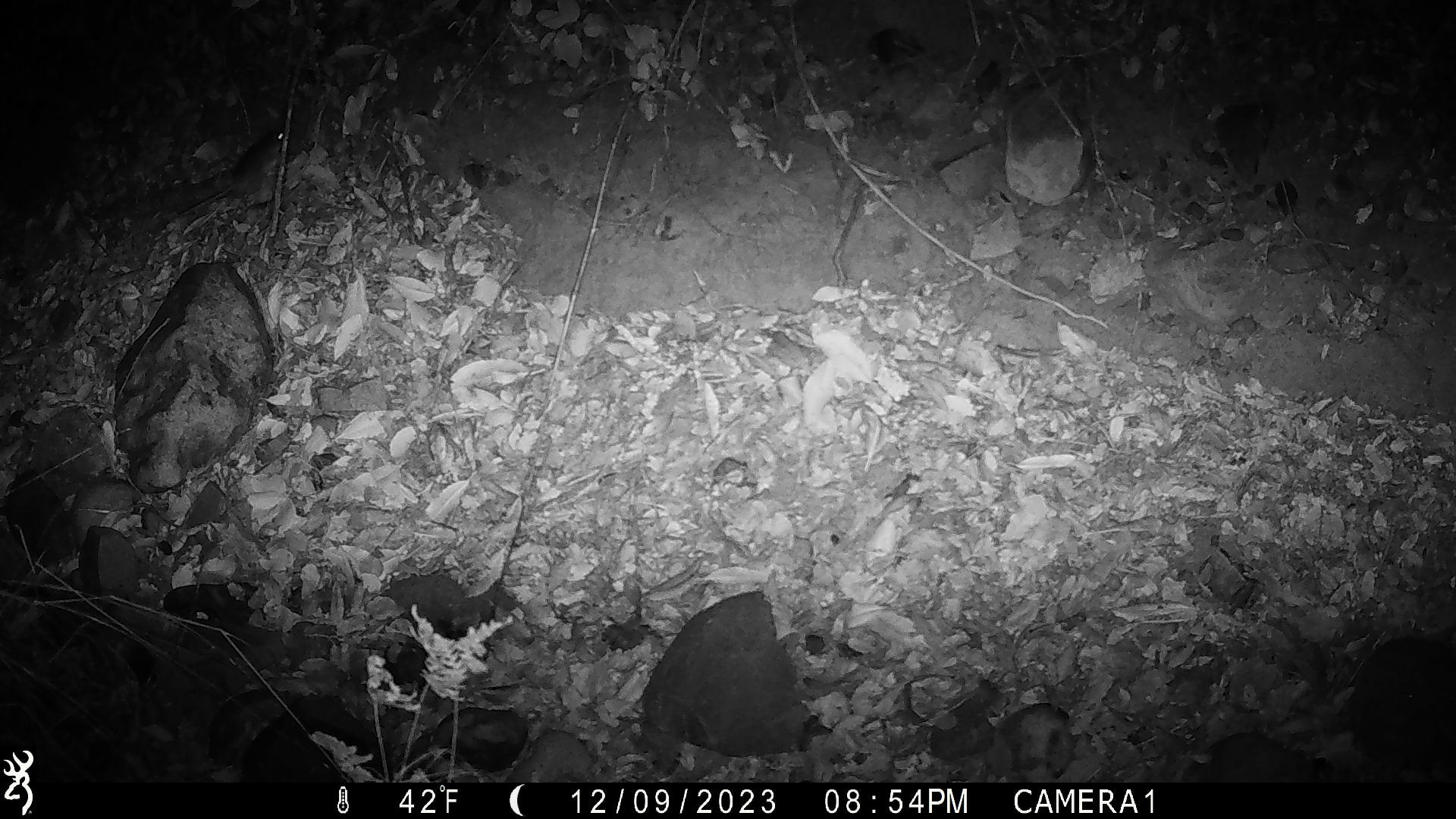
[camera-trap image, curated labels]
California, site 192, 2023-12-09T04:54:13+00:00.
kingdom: Animalia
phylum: Chordata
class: Mammalia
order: Rodentia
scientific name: Rodentia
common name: mouse or rat